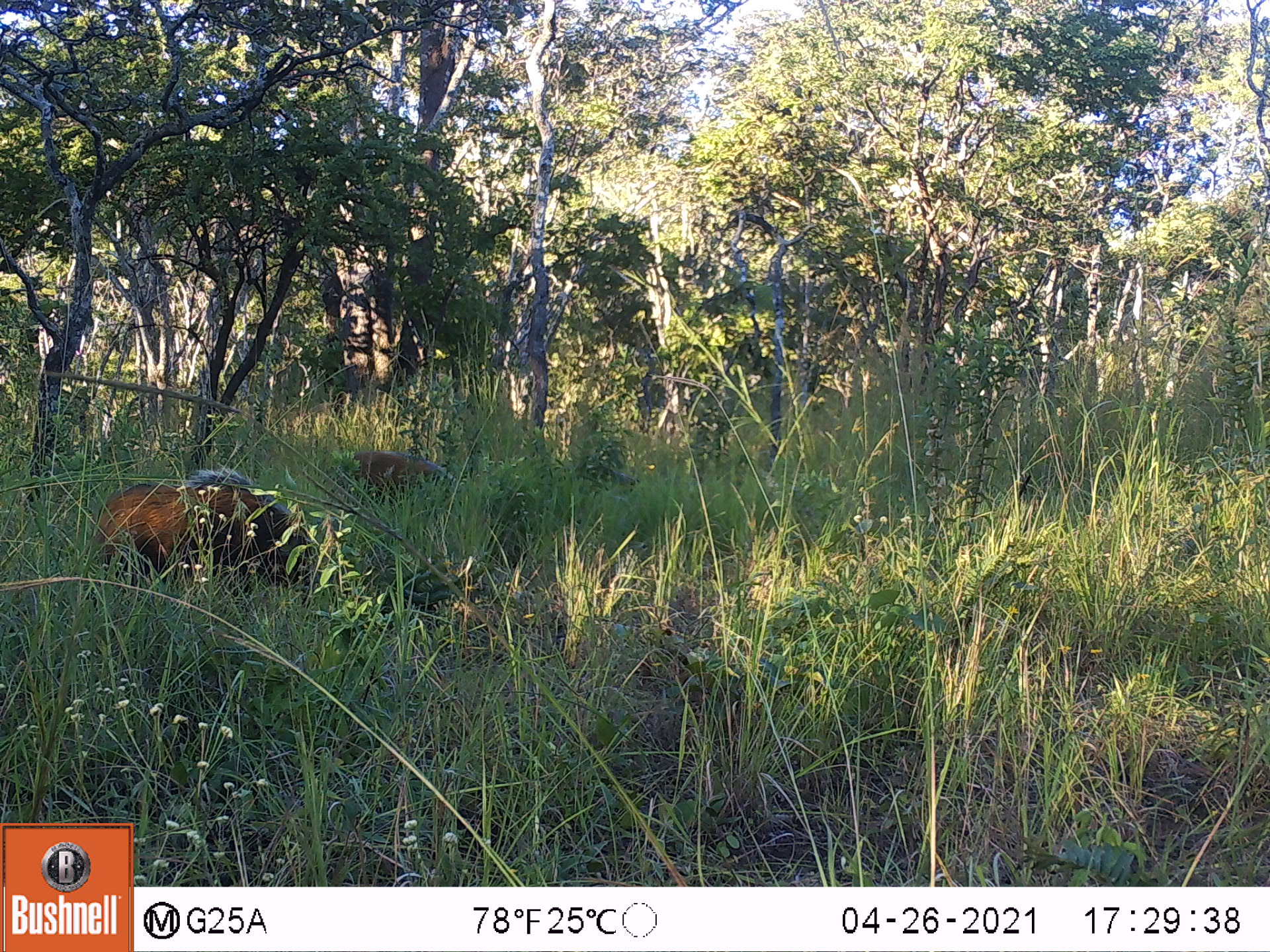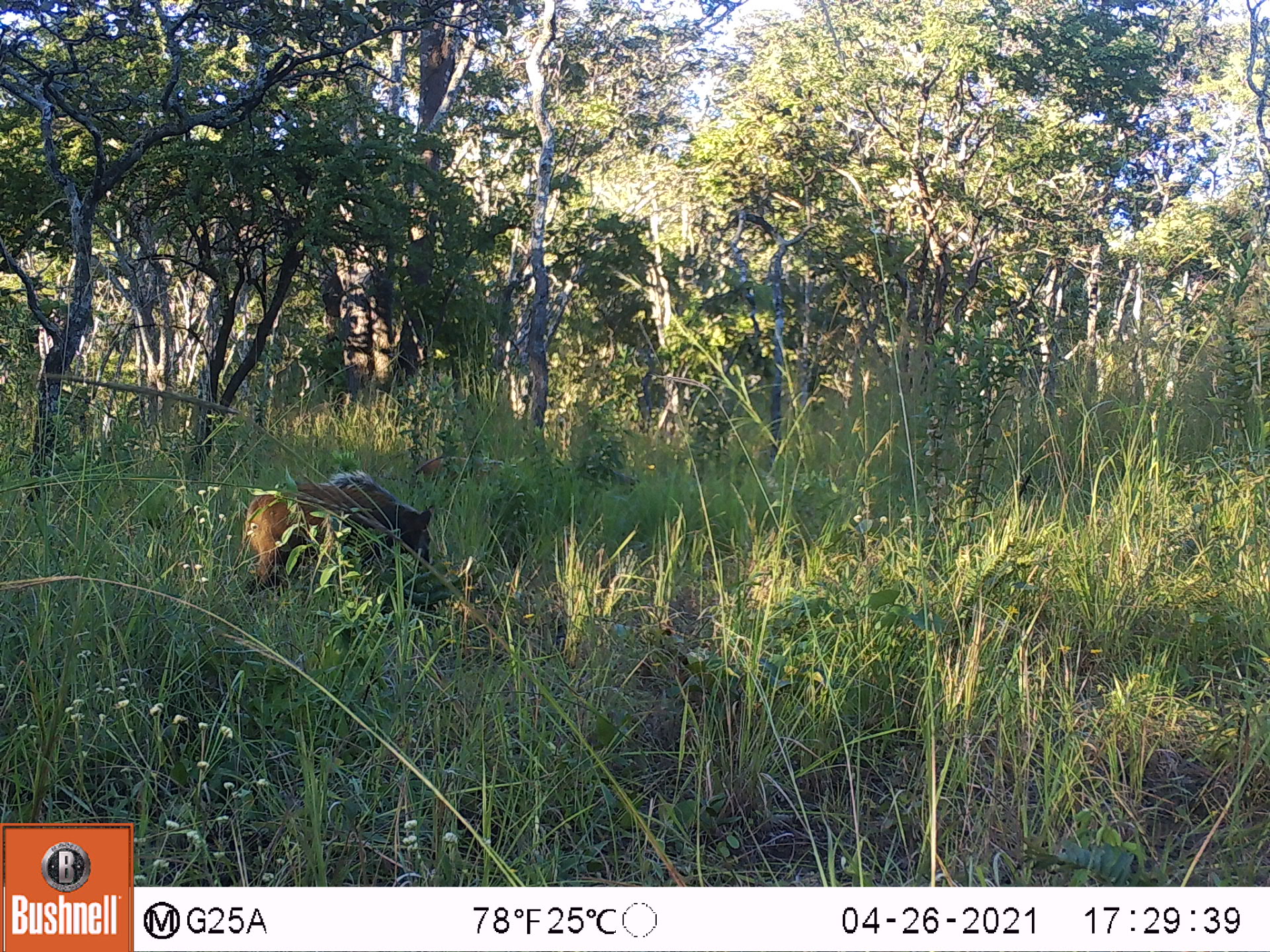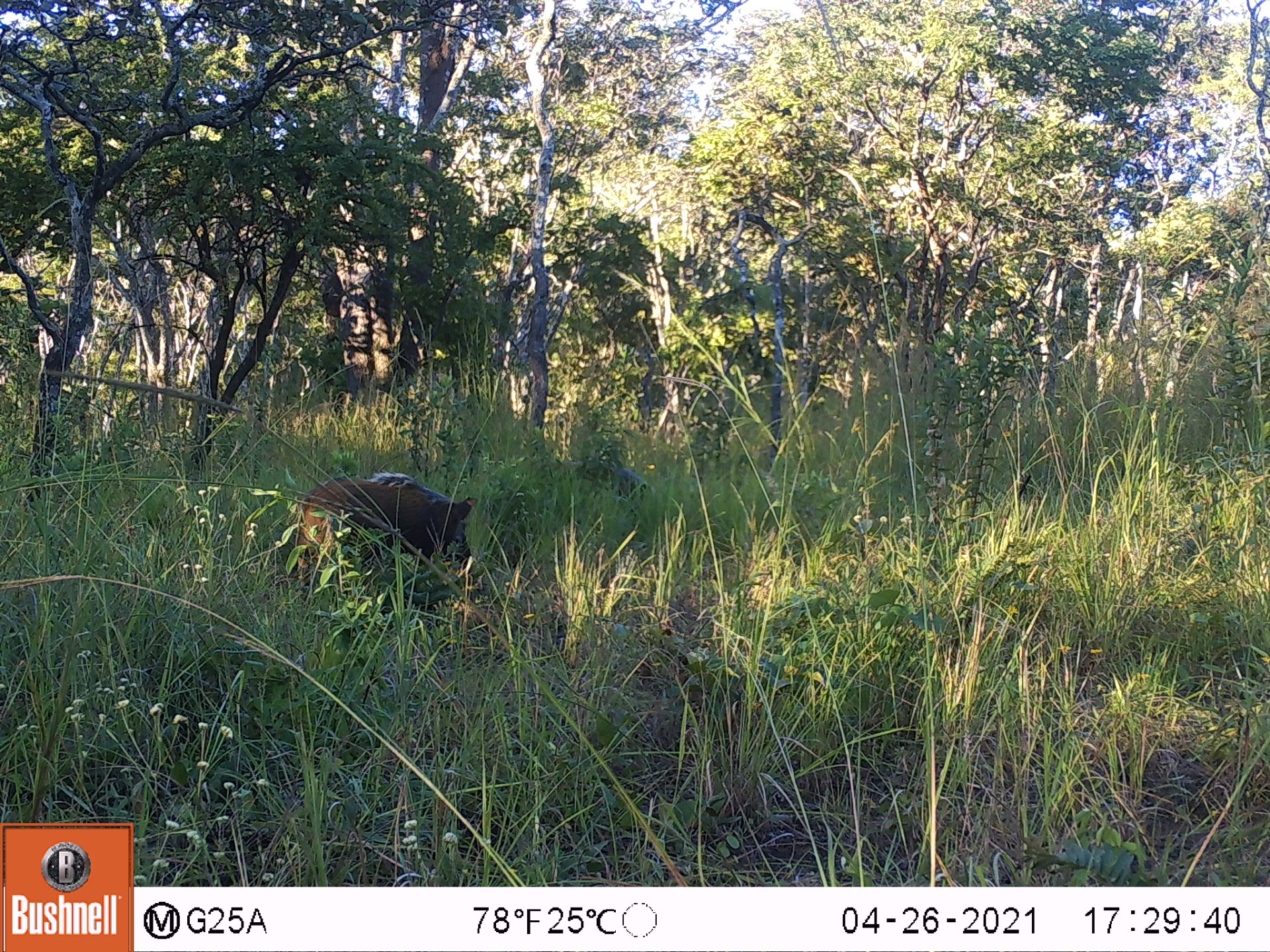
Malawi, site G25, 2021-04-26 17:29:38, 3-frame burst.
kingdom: Animalia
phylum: Chordata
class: Mammalia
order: Artiodactyla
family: Suidae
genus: Potamochoerus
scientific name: Potamochoerus larvatus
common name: bushpig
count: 2